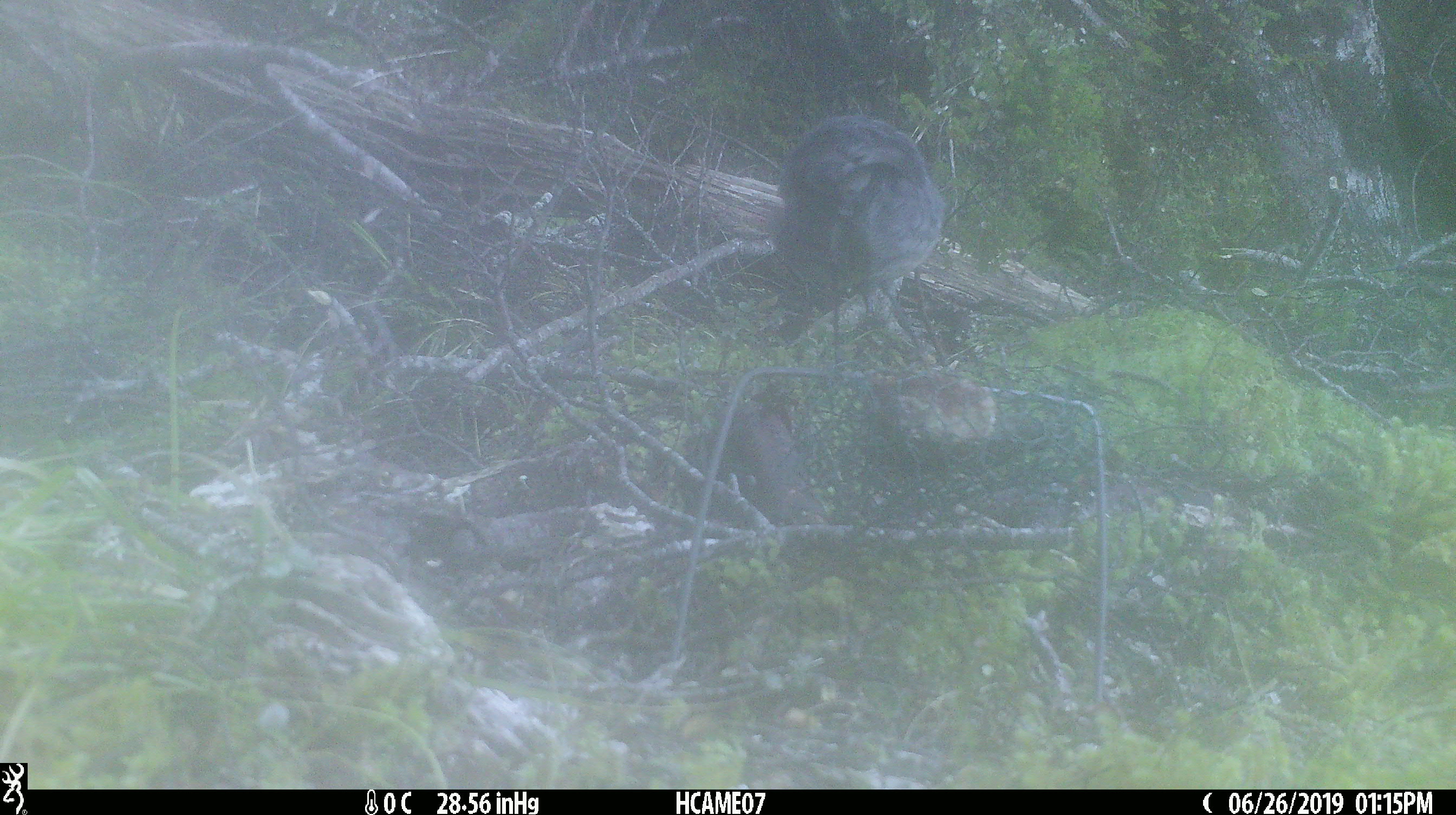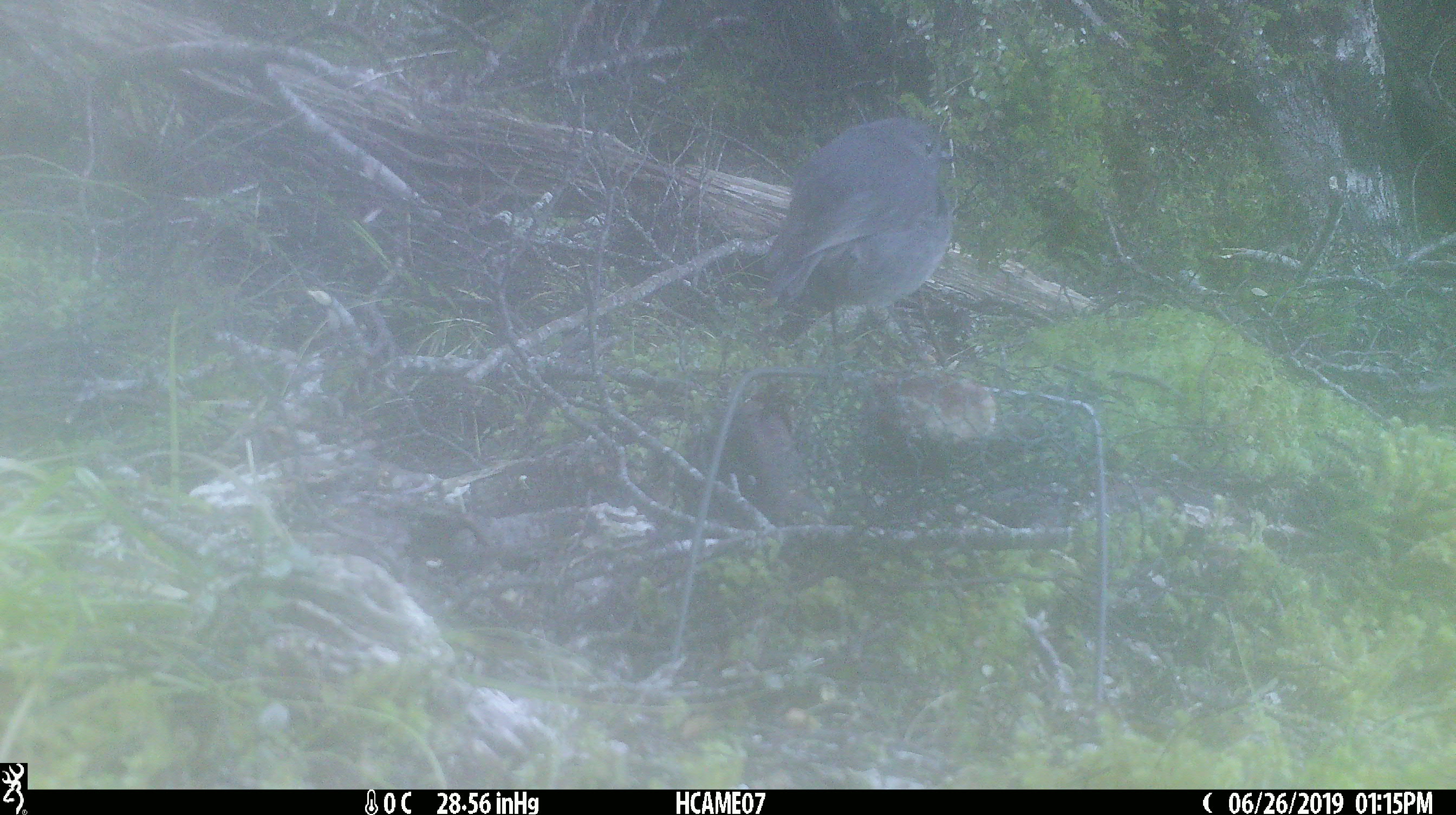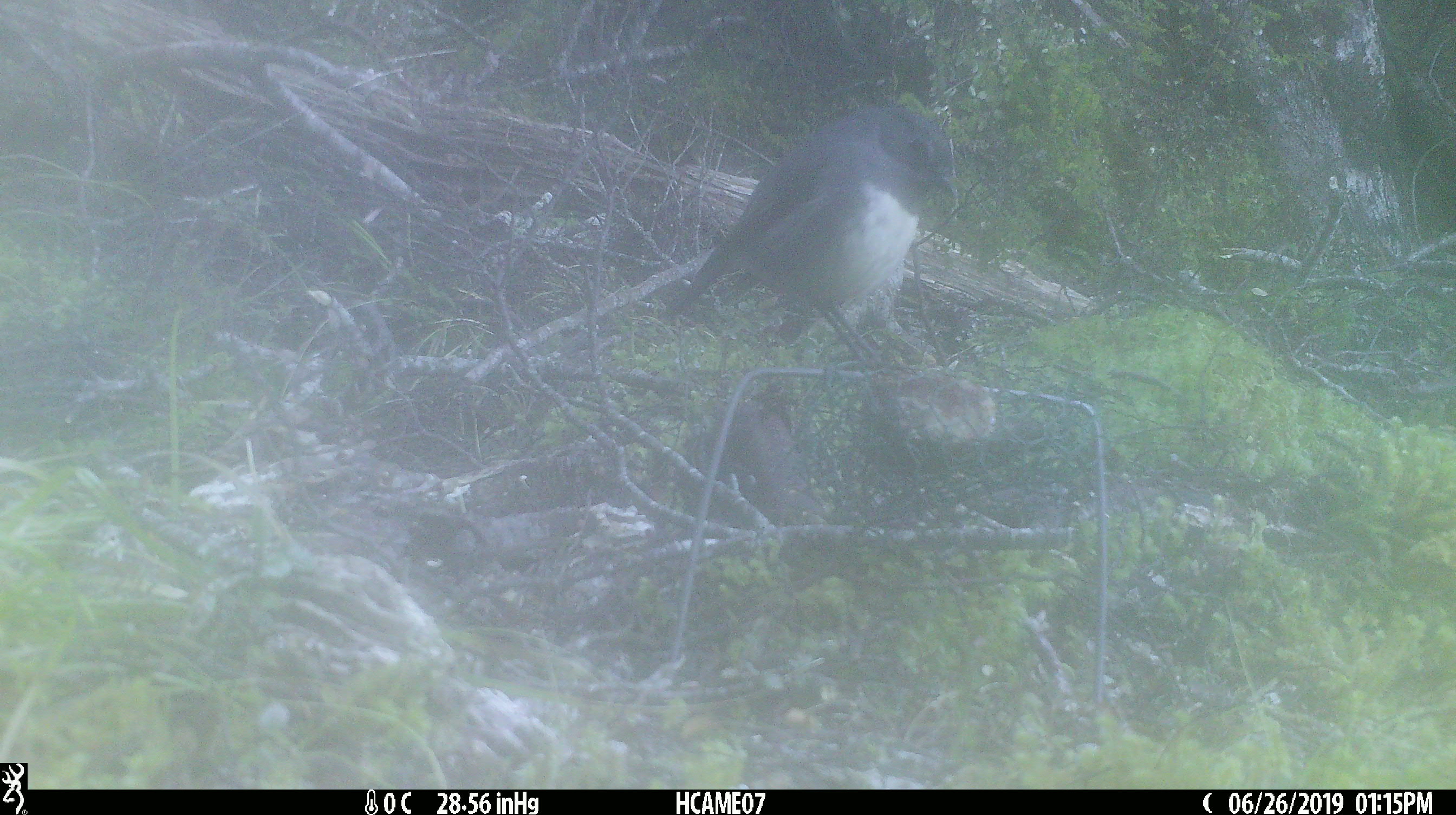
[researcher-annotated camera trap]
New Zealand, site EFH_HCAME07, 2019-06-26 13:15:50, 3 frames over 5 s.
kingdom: Animalia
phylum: Chordata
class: Aves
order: Passeriformes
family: Petroicidae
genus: Petroica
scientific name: Petroica australis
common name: new zealand robin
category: robin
Robin (new zealand robin) (Petroica australis).